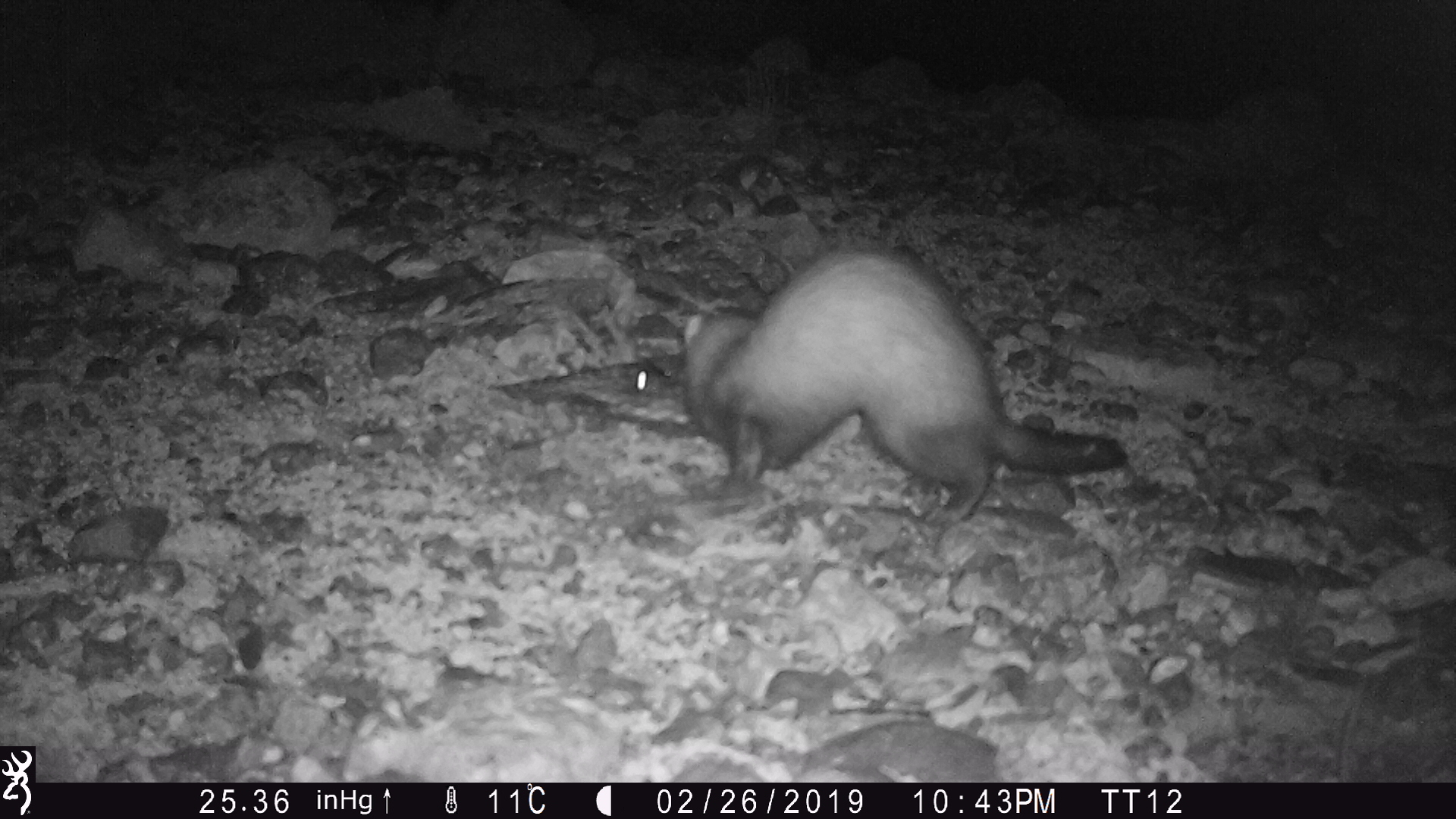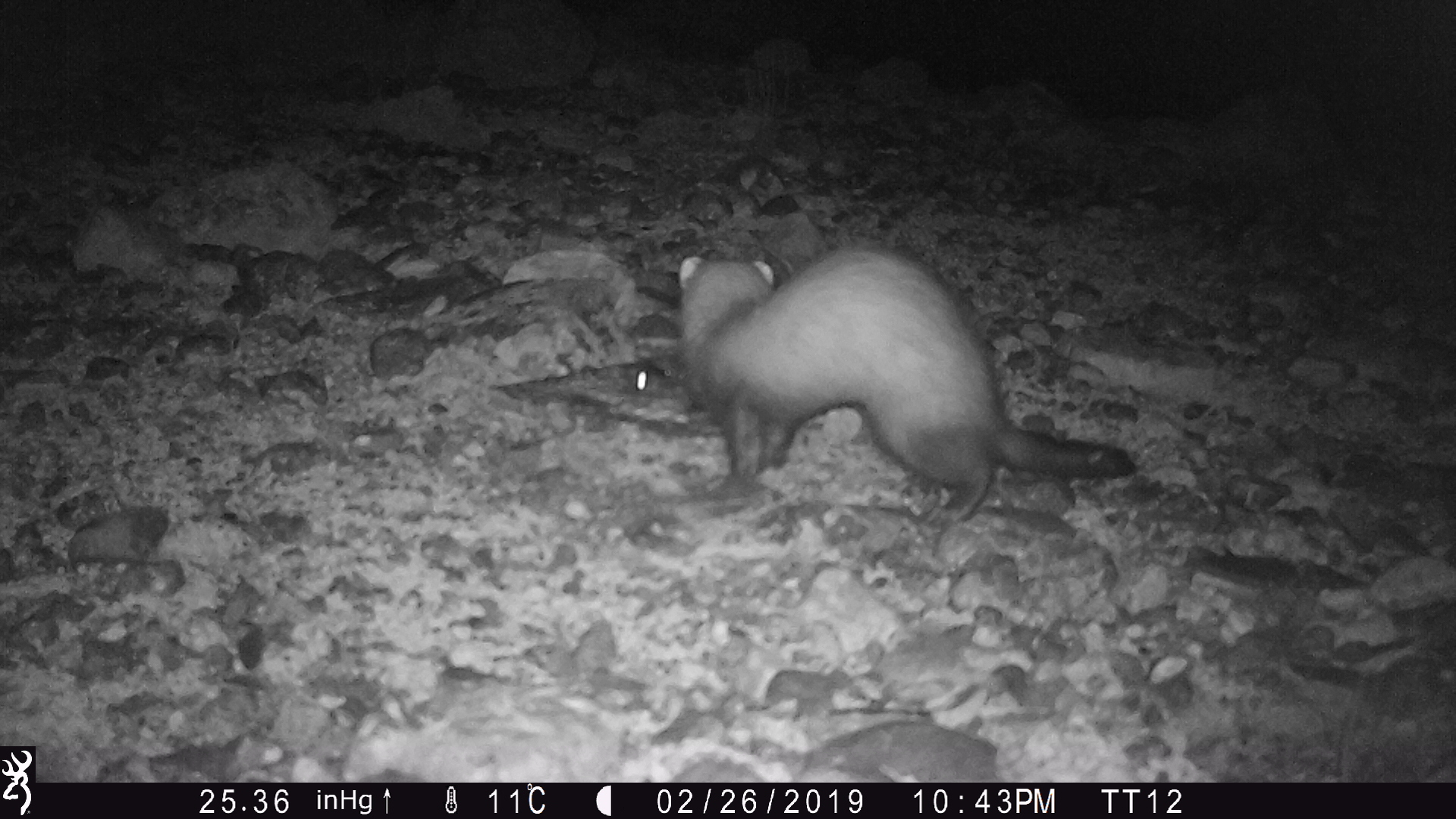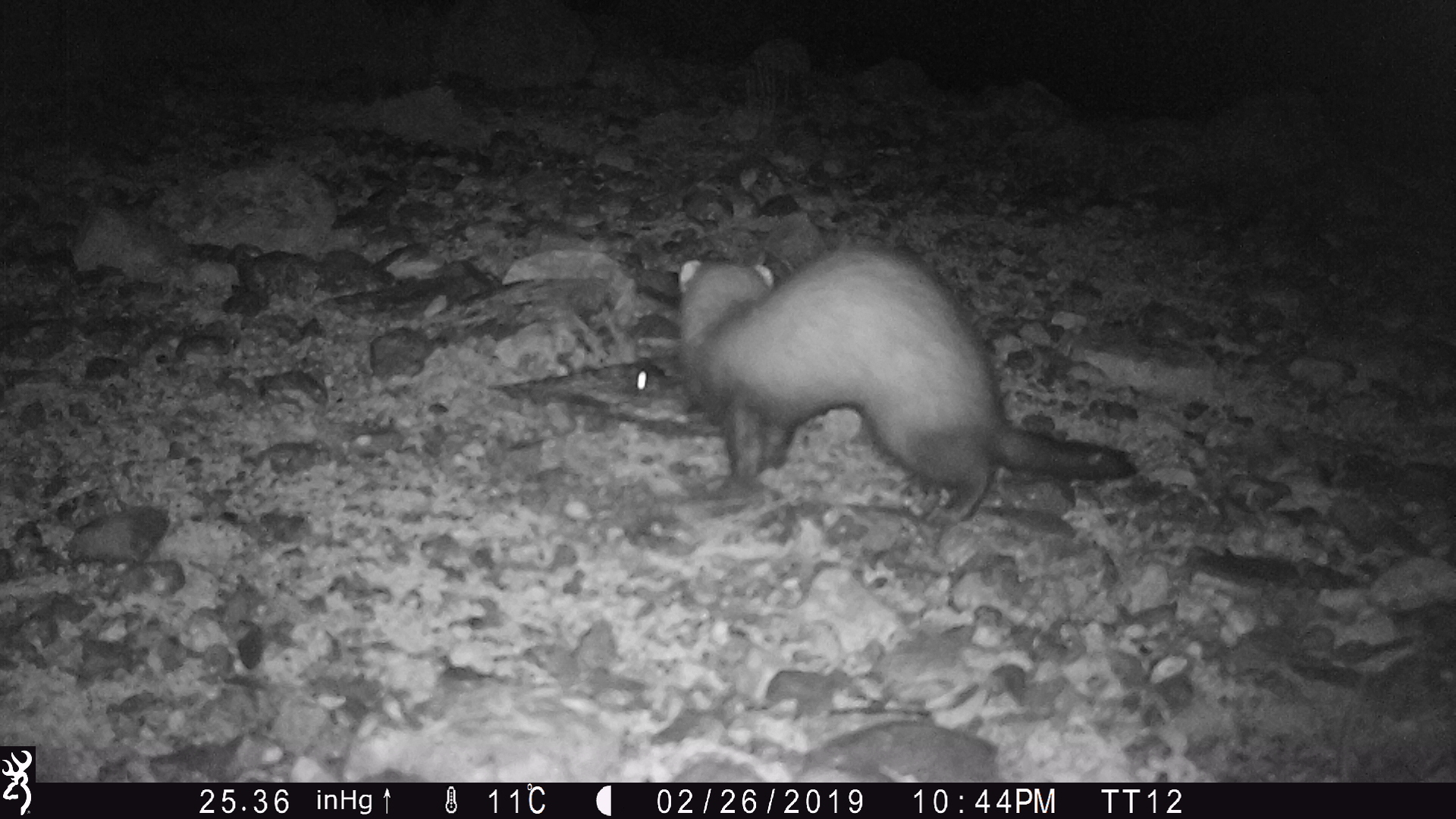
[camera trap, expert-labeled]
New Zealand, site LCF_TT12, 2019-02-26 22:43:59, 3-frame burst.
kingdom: Animalia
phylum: Chordata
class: Mammalia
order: Carnivora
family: Mustelidae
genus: Mustela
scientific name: Mustela furo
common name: ferret